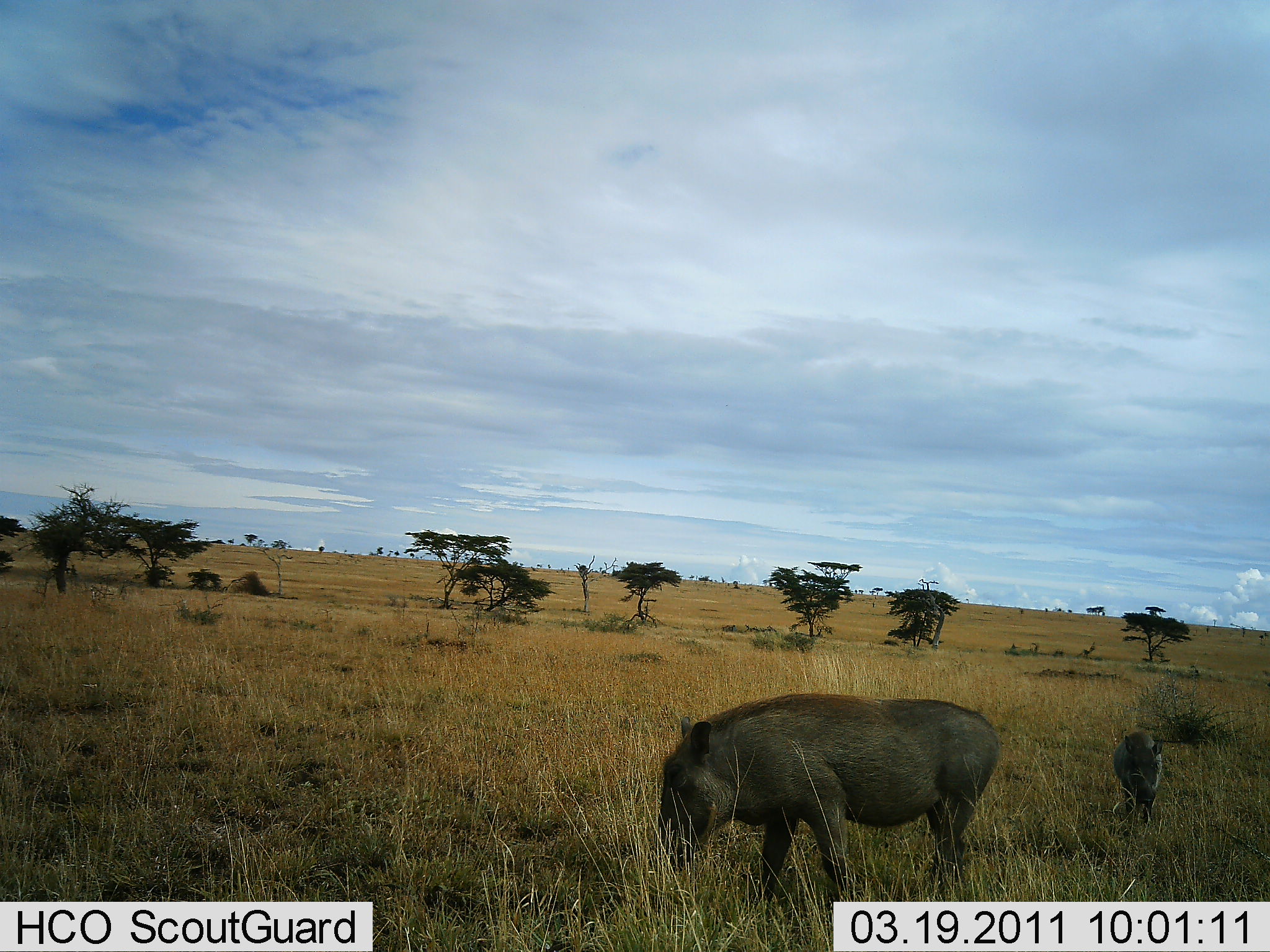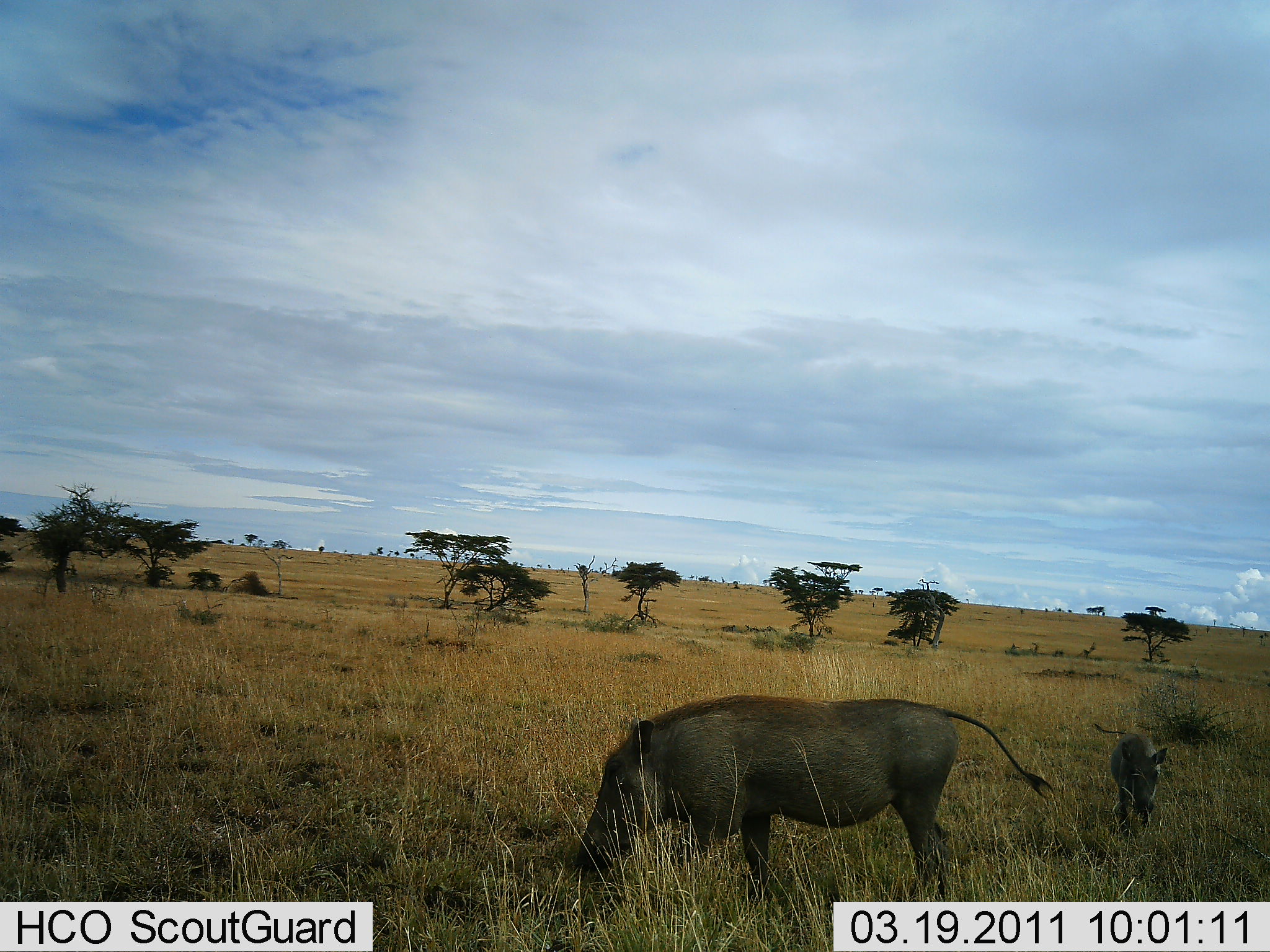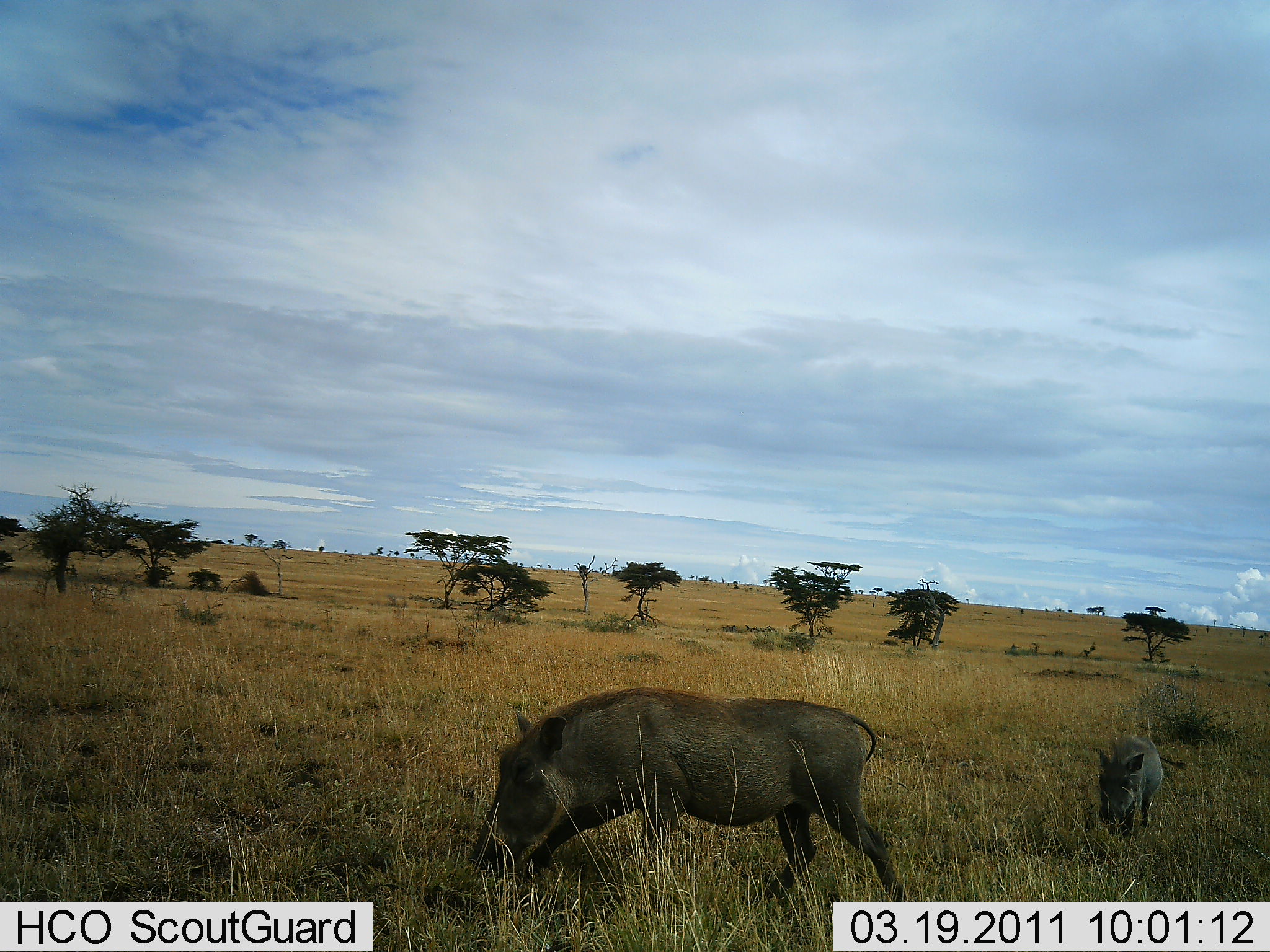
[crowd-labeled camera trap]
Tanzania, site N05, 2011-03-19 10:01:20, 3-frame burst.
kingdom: Animalia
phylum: Chordata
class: Mammalia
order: Artiodactyla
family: Suidae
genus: Phacochoerus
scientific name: Phacochoerus africanus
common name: warthog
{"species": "warthog (Phacochoerus africanus)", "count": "2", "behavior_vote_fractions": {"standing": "8%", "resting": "0%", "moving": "85%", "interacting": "0%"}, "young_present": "69%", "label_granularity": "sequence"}